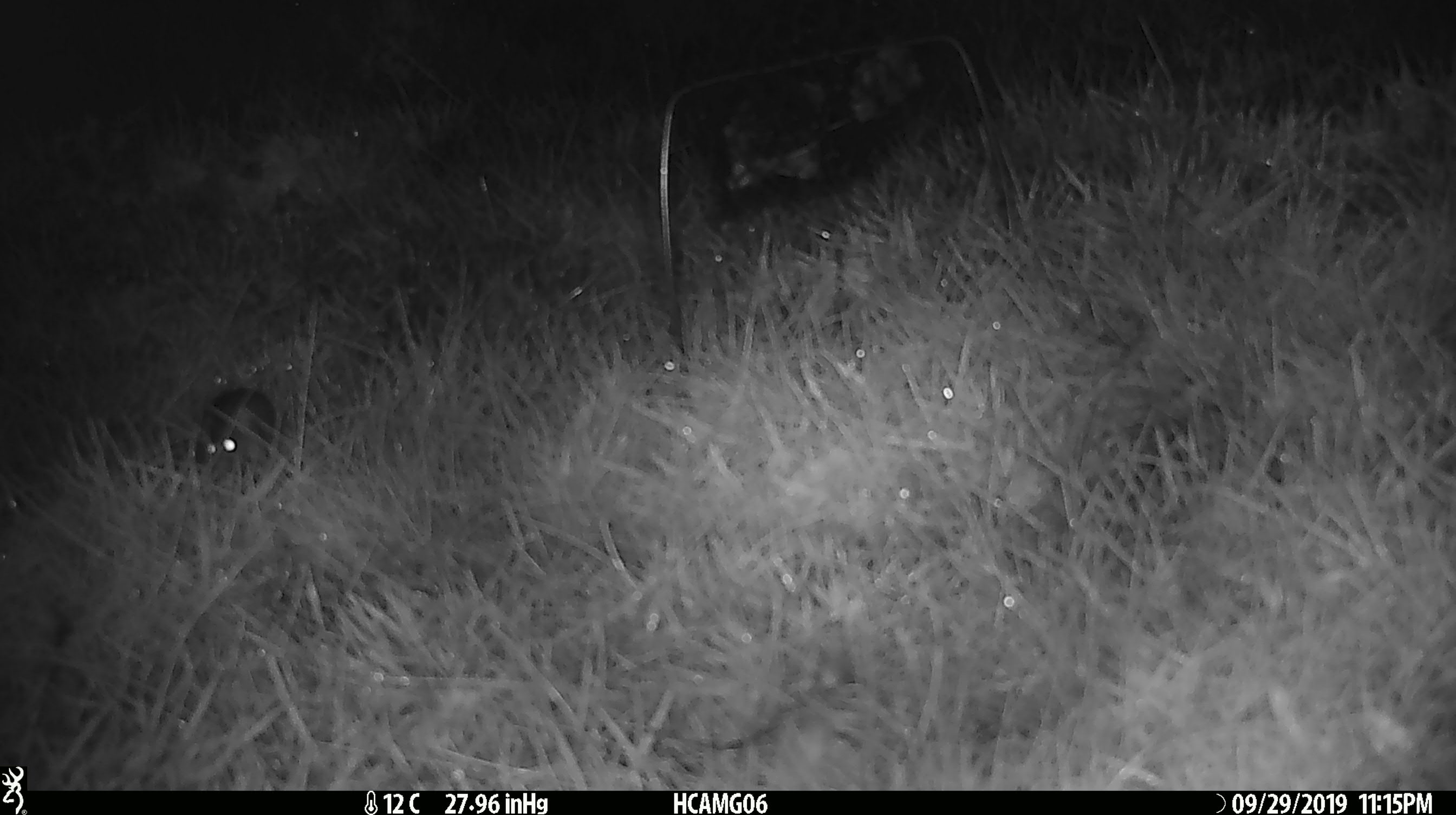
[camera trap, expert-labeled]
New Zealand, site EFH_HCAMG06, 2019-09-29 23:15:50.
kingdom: Animalia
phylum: Chordata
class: Mammalia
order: Rodentia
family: Muridae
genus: Mus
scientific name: Mus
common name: mouse